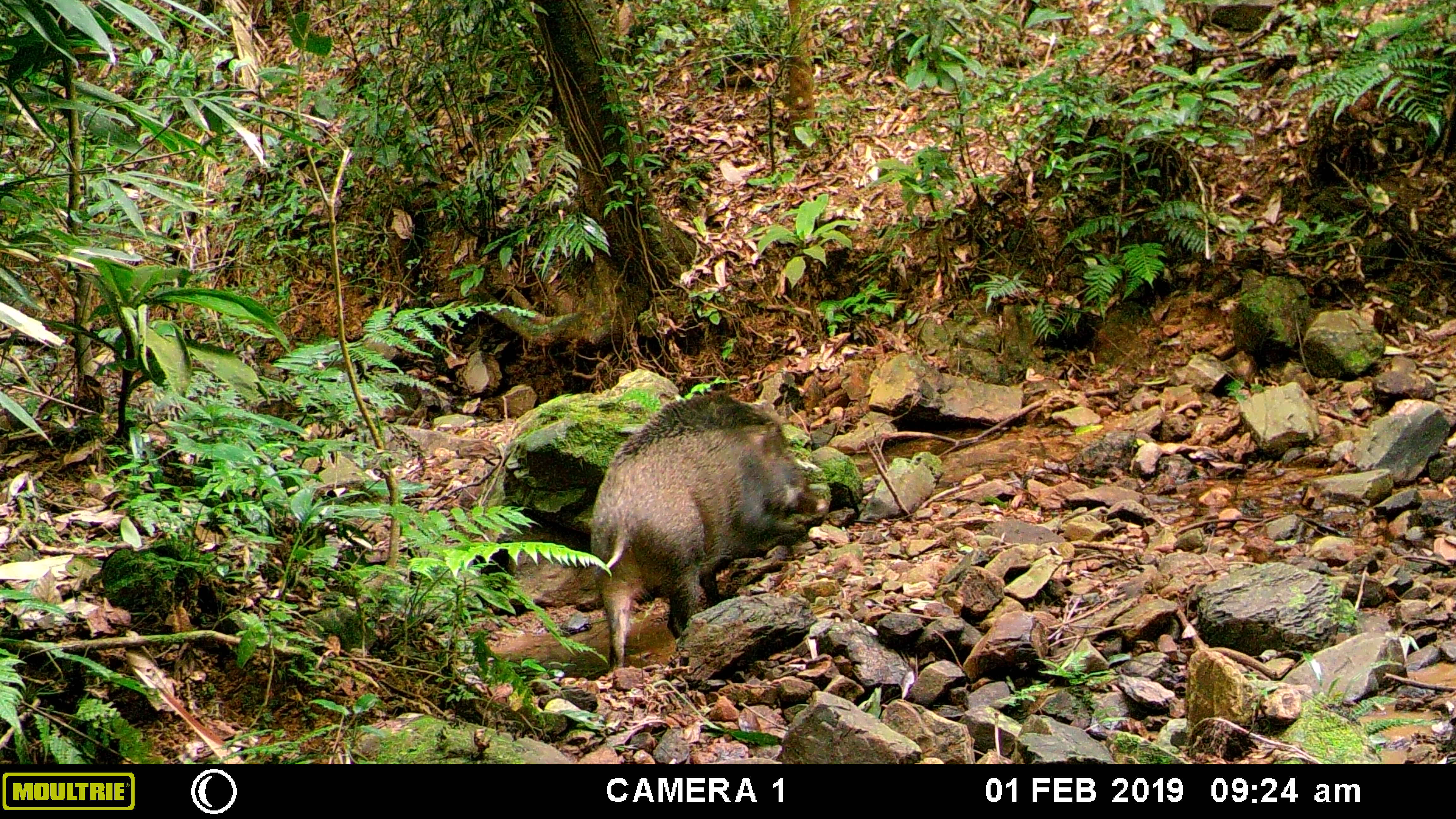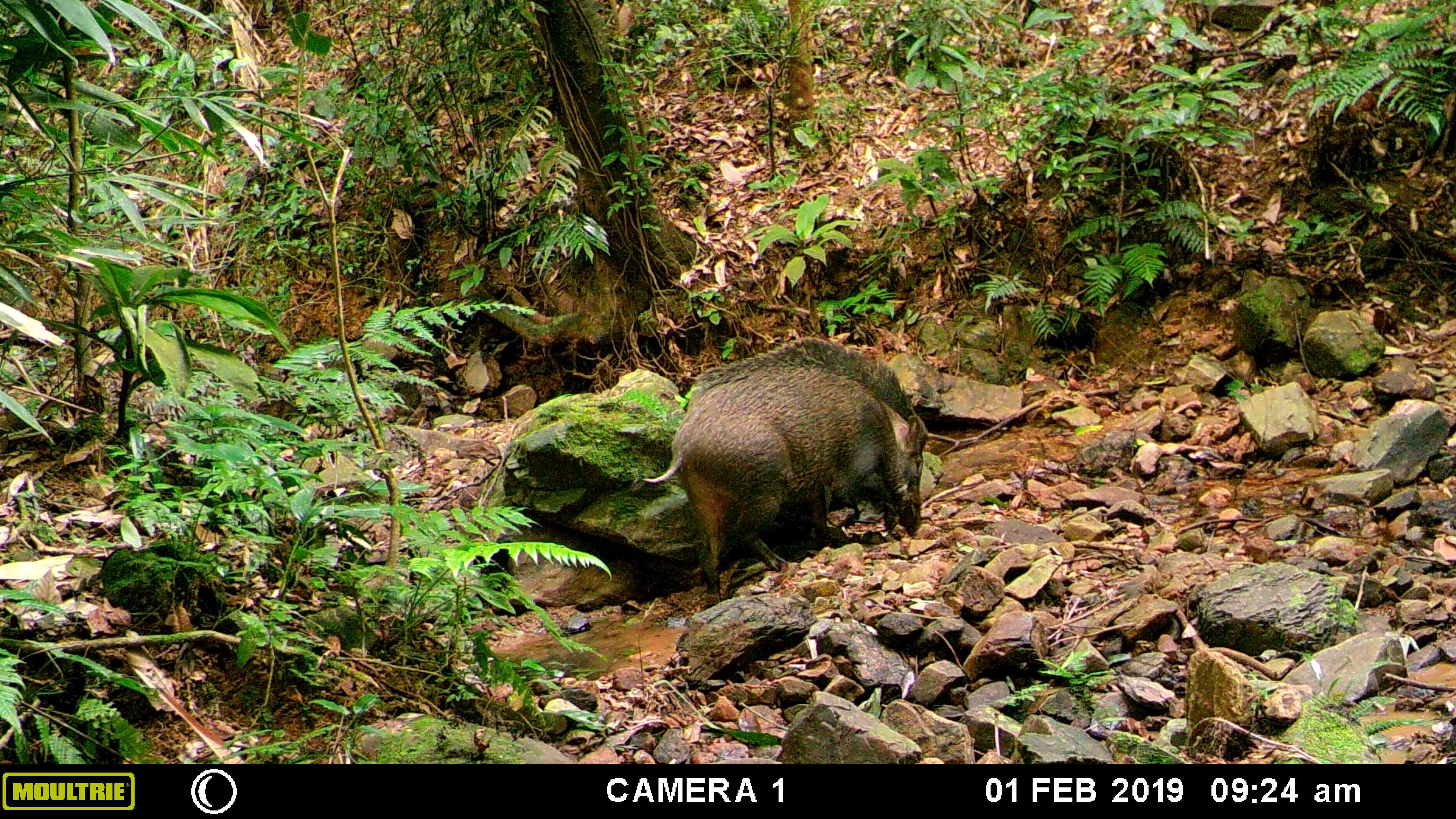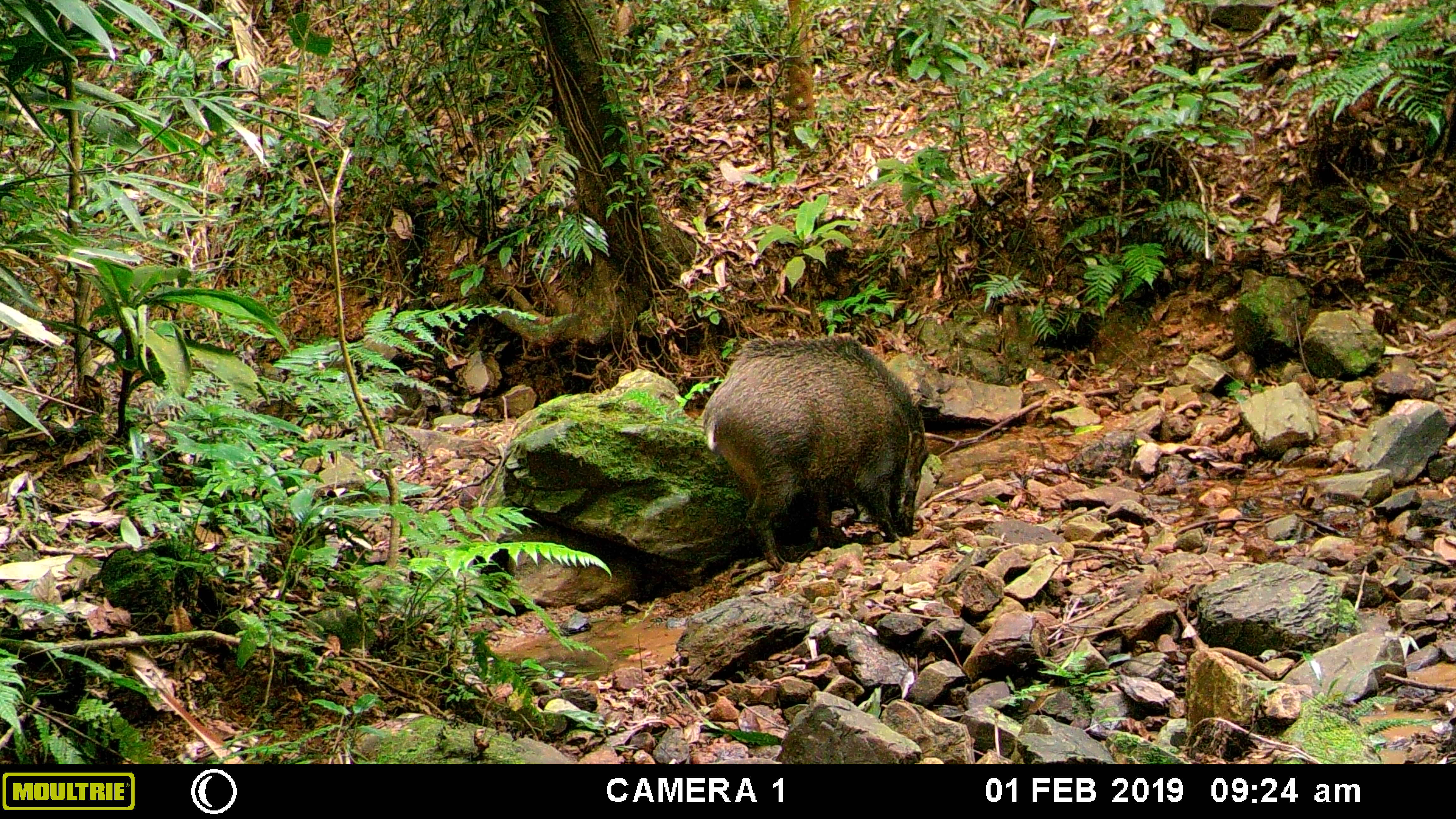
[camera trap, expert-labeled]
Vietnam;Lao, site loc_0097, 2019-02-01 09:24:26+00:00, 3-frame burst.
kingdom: Animalia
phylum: Chordata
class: Mammalia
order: Artiodactyla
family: Suidae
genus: Sus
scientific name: Sus scrofa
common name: eurasian wild pig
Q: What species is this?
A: Eurasian wild pig (Sus scrofa).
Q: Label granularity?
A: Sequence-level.